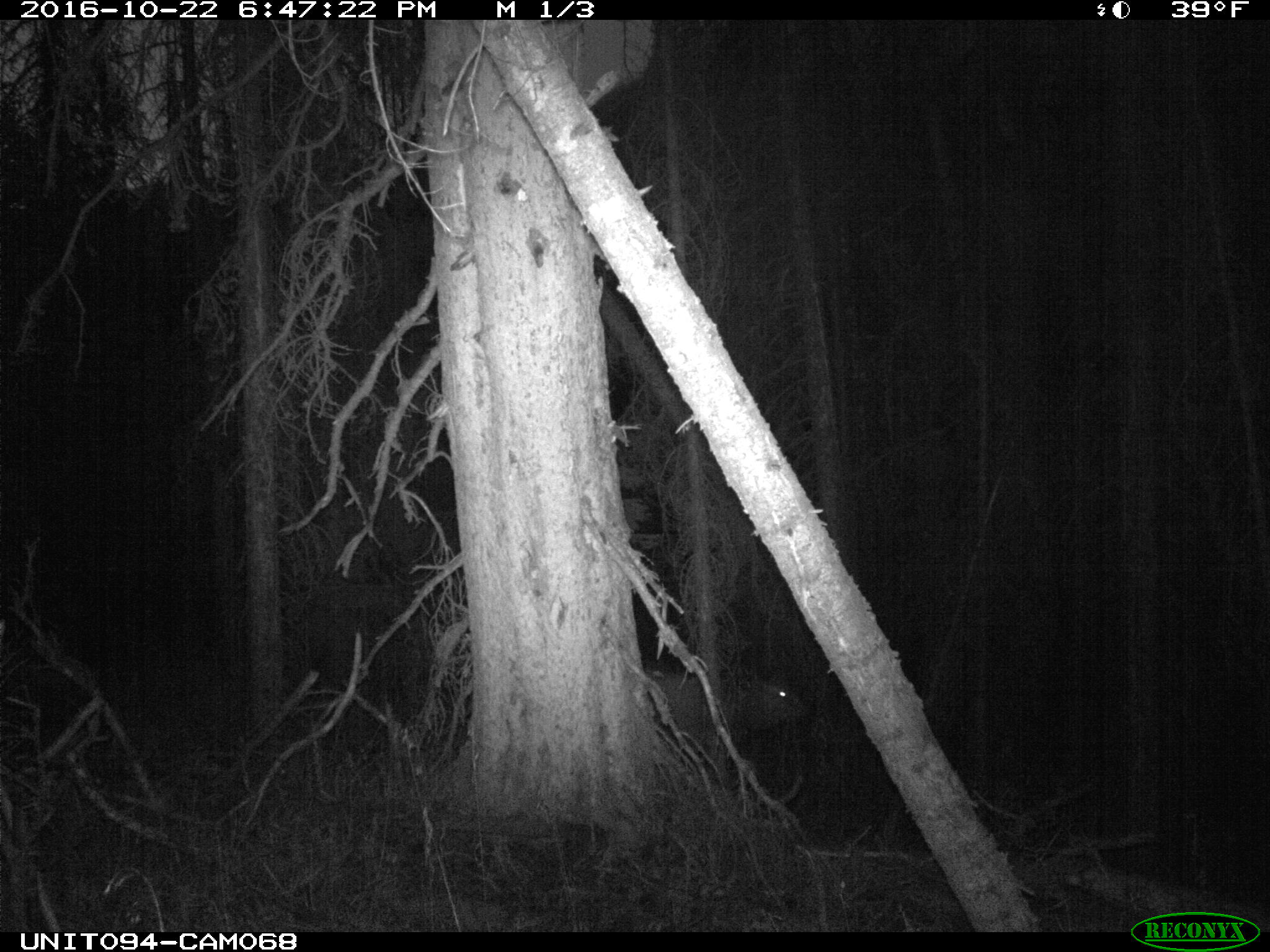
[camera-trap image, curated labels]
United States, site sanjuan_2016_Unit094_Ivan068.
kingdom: Animalia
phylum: Chordata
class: Mammalia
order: Artiodactyla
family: Cervidae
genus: Cervus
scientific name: Cervus elaphus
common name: red deer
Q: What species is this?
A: Cervus elaphus (red deer).